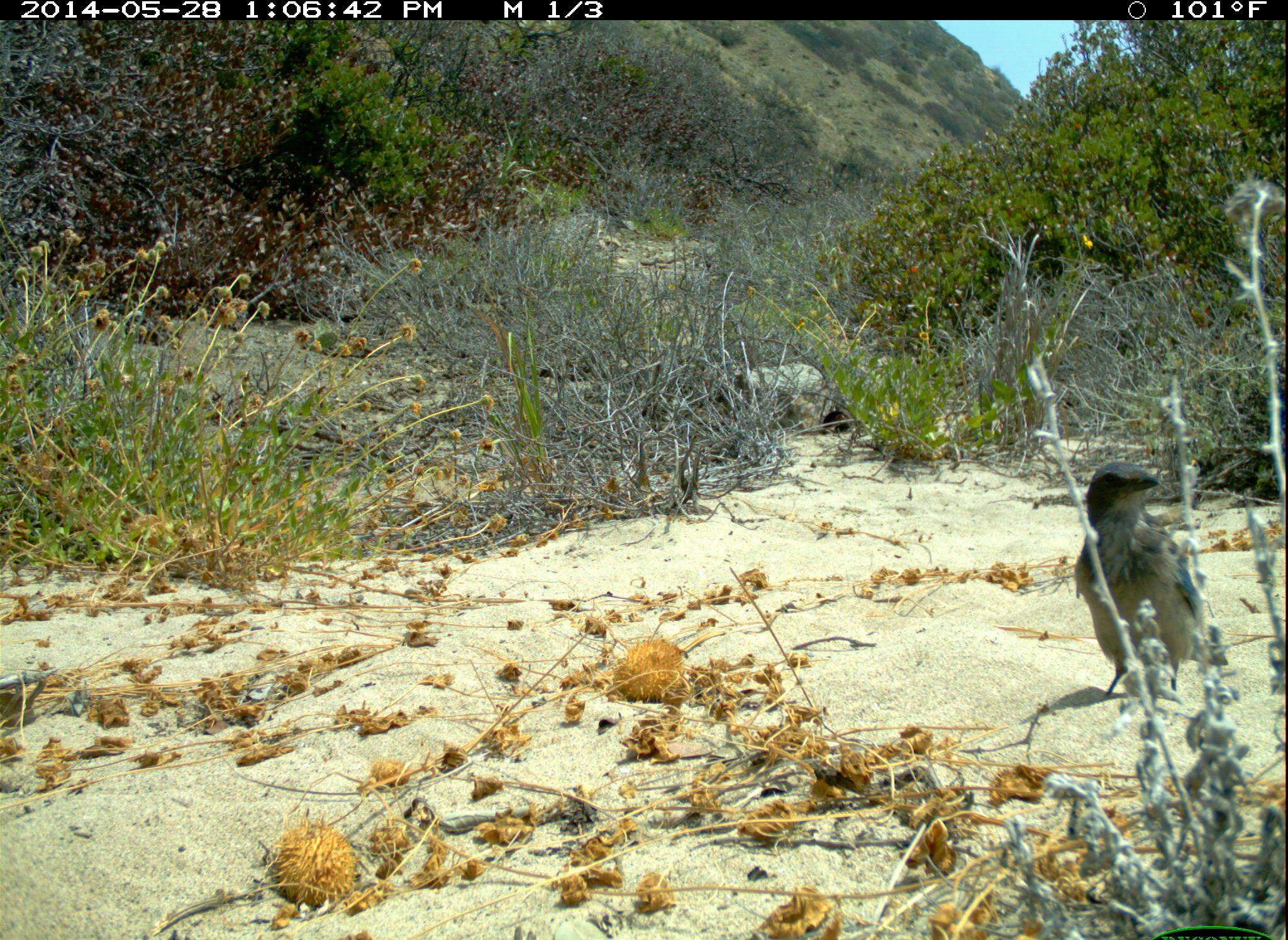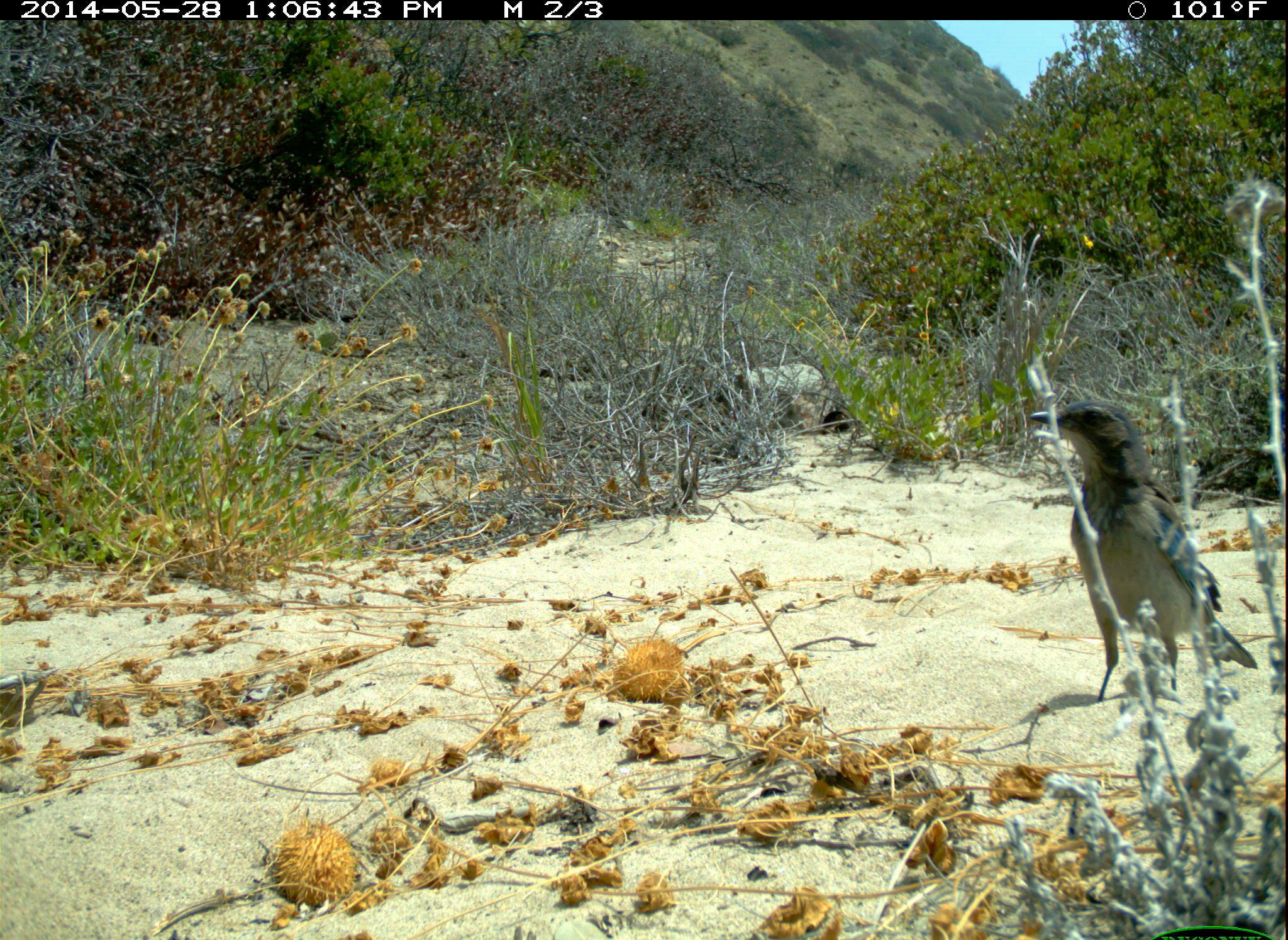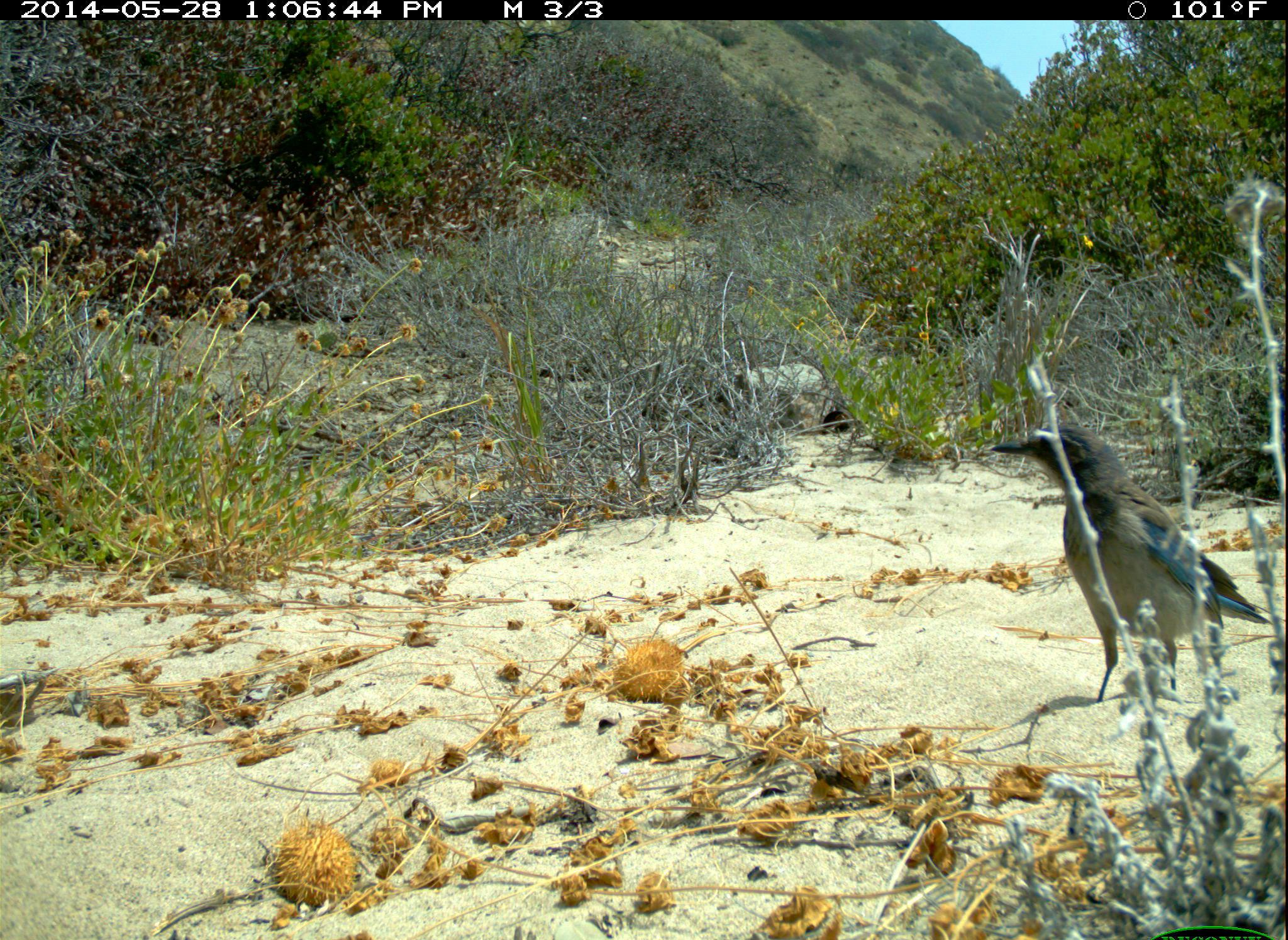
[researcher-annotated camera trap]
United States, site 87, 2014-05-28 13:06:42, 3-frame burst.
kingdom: Animalia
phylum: Chordata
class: Aves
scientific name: Aves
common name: bird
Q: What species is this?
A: Bird (Aves).